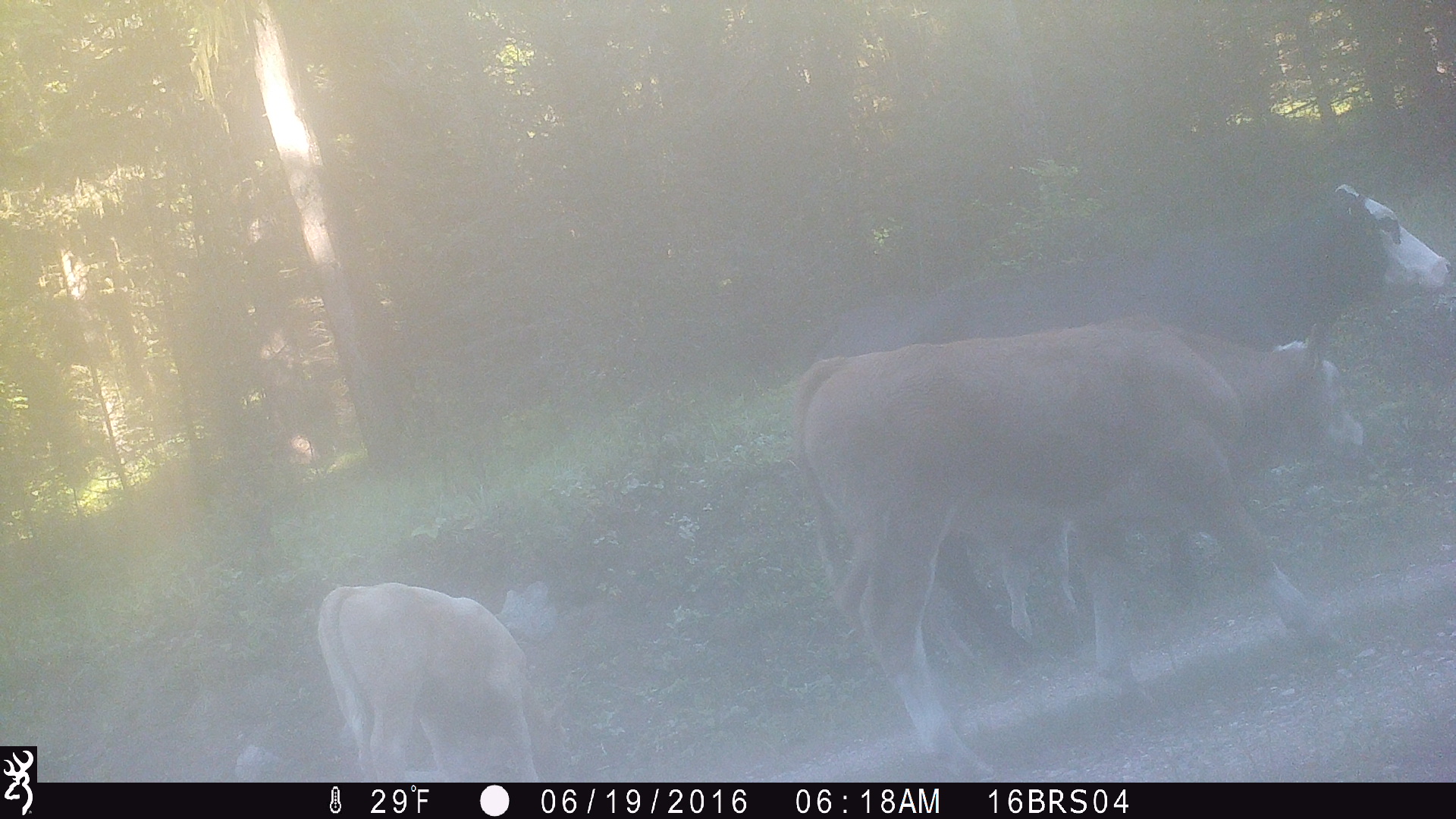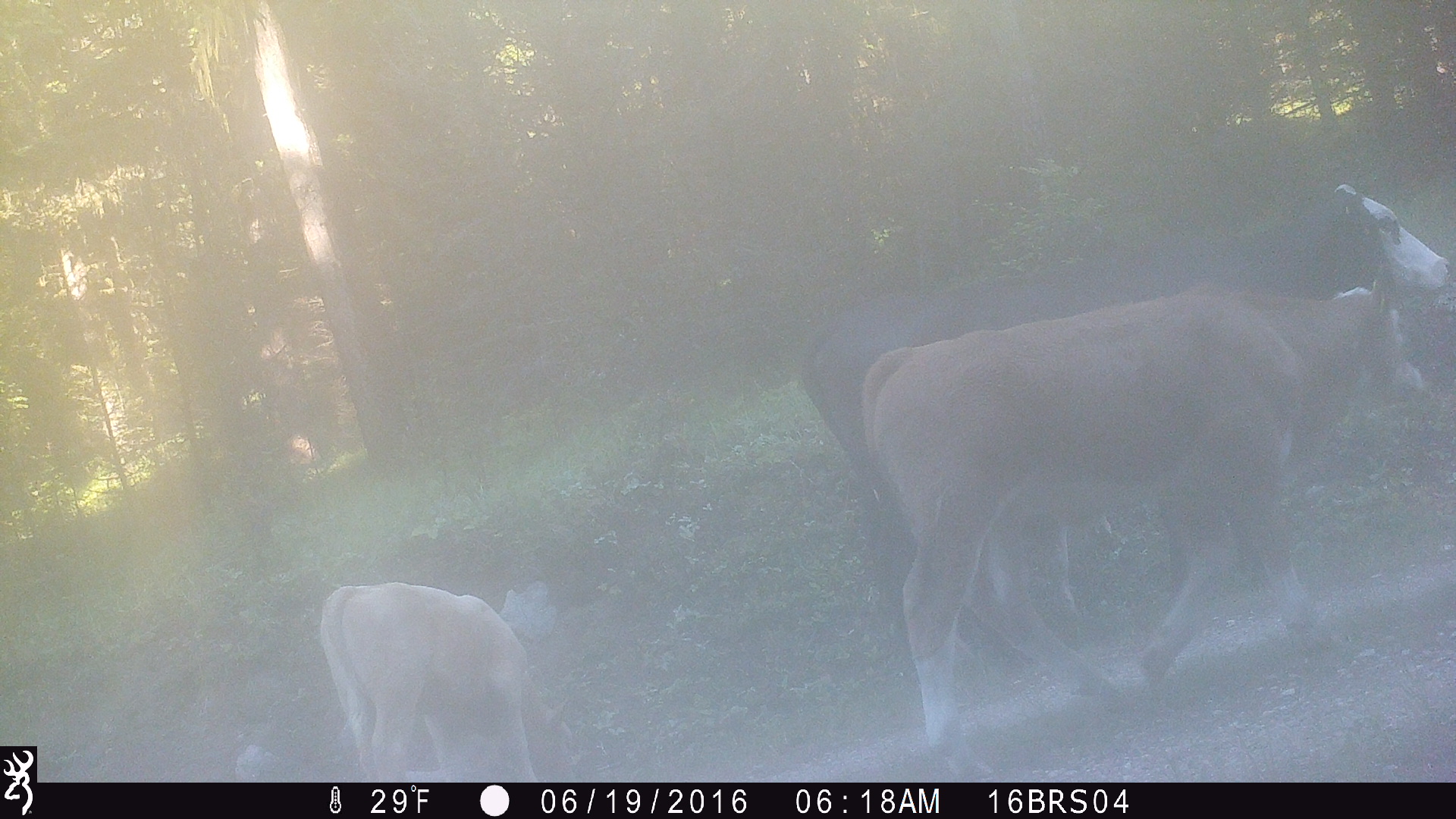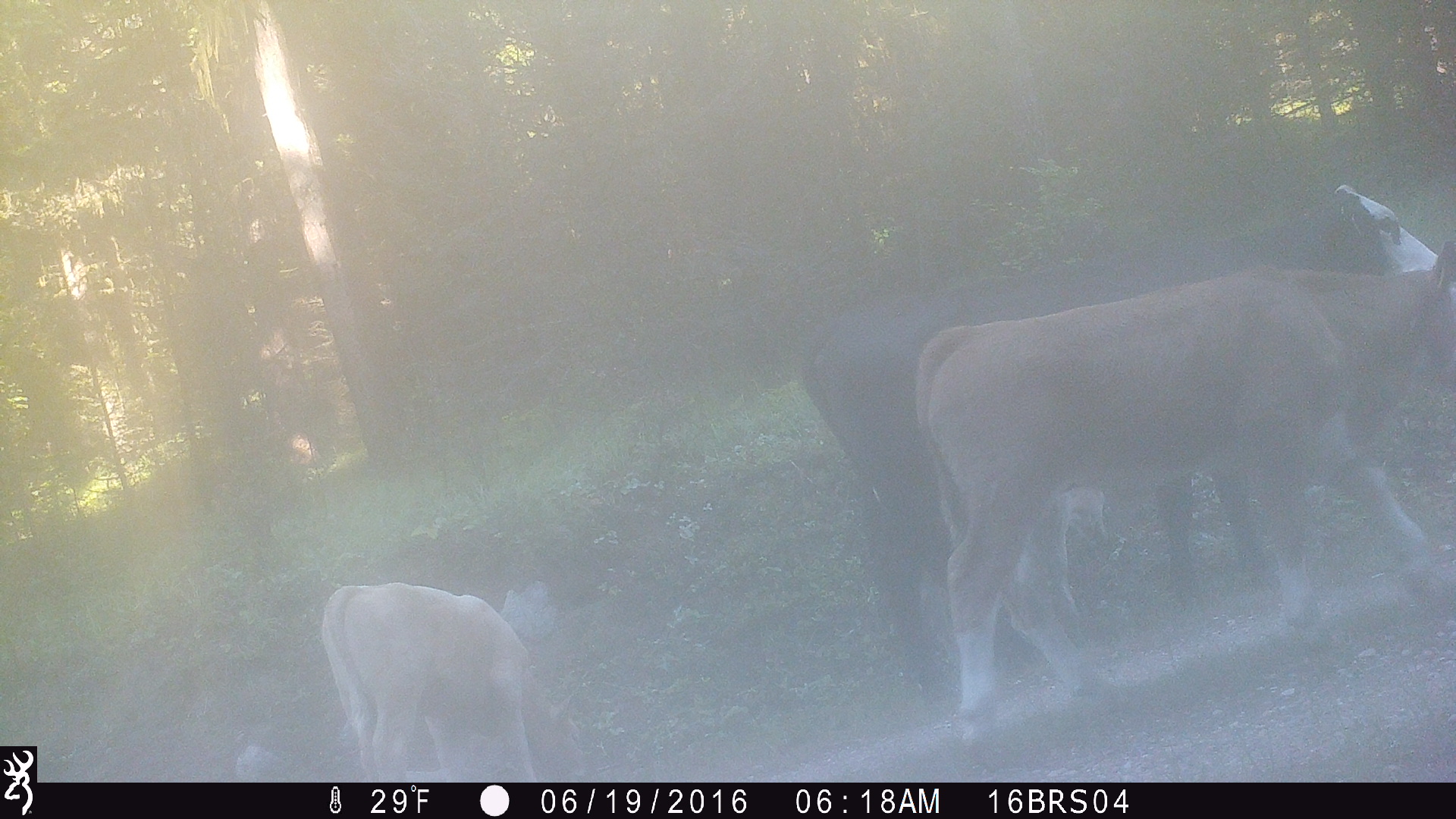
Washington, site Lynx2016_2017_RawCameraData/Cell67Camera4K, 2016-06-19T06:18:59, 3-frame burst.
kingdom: Animalia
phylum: Chordata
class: Mammalia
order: Artiodactyla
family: Bovidae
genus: Bos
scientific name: Bos taurus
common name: domestic cattle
Domestic cattle (Bos taurus). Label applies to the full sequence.